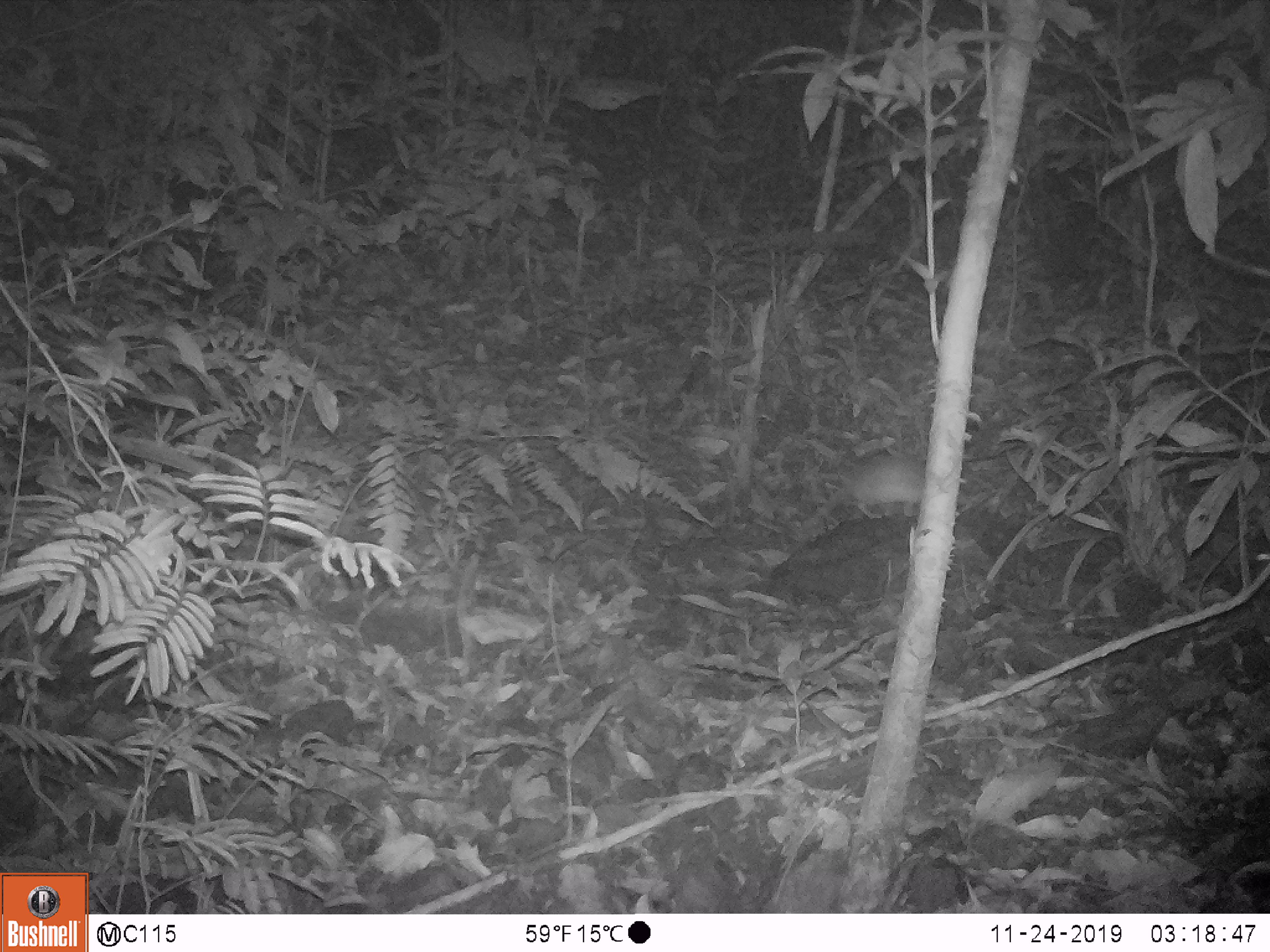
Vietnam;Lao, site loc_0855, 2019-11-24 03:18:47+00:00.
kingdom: Animalia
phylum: Chordata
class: Mammalia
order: Rodentia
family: Muridae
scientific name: Muridae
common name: old-world mice and rats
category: unidentified murid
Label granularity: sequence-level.